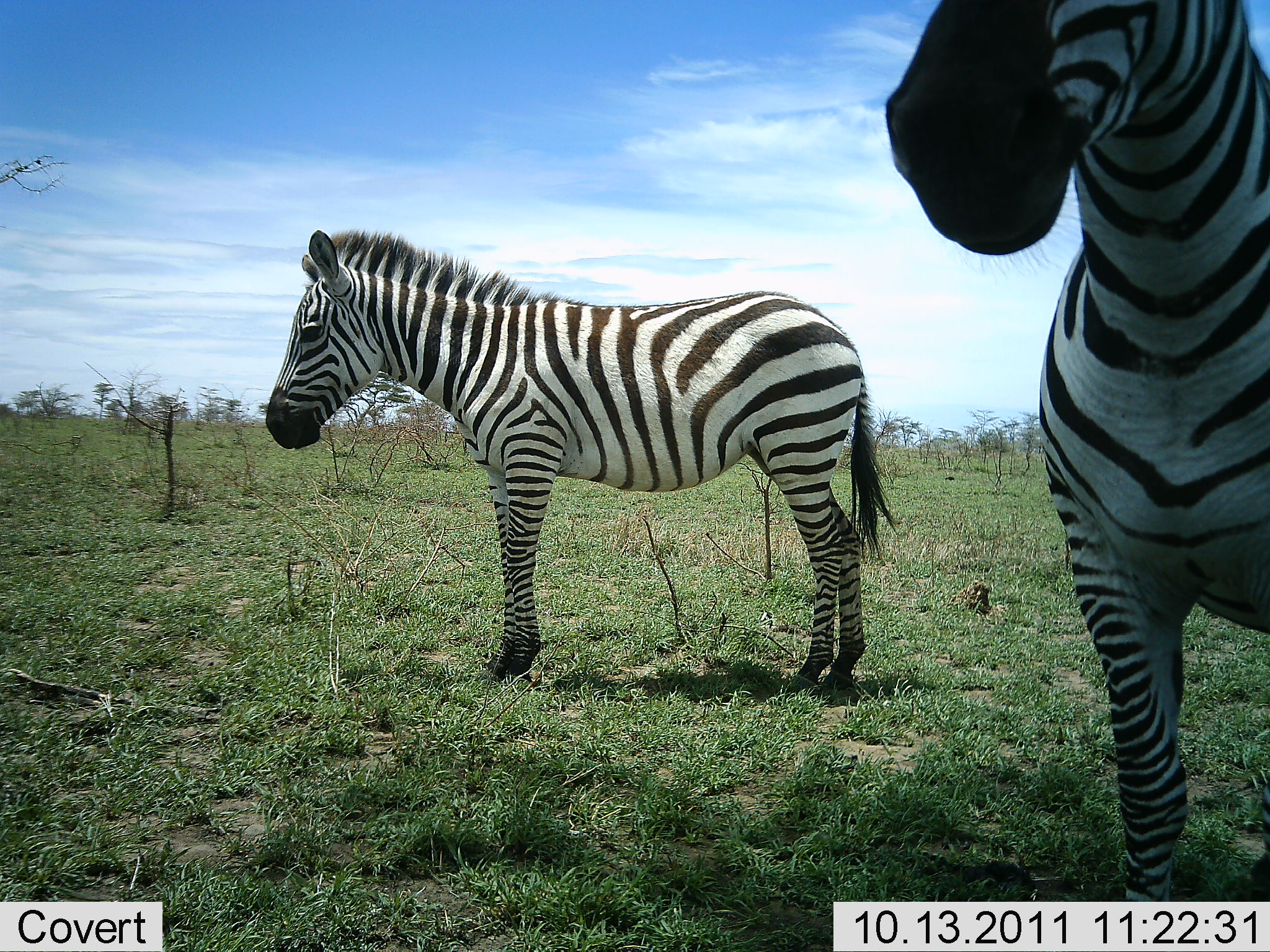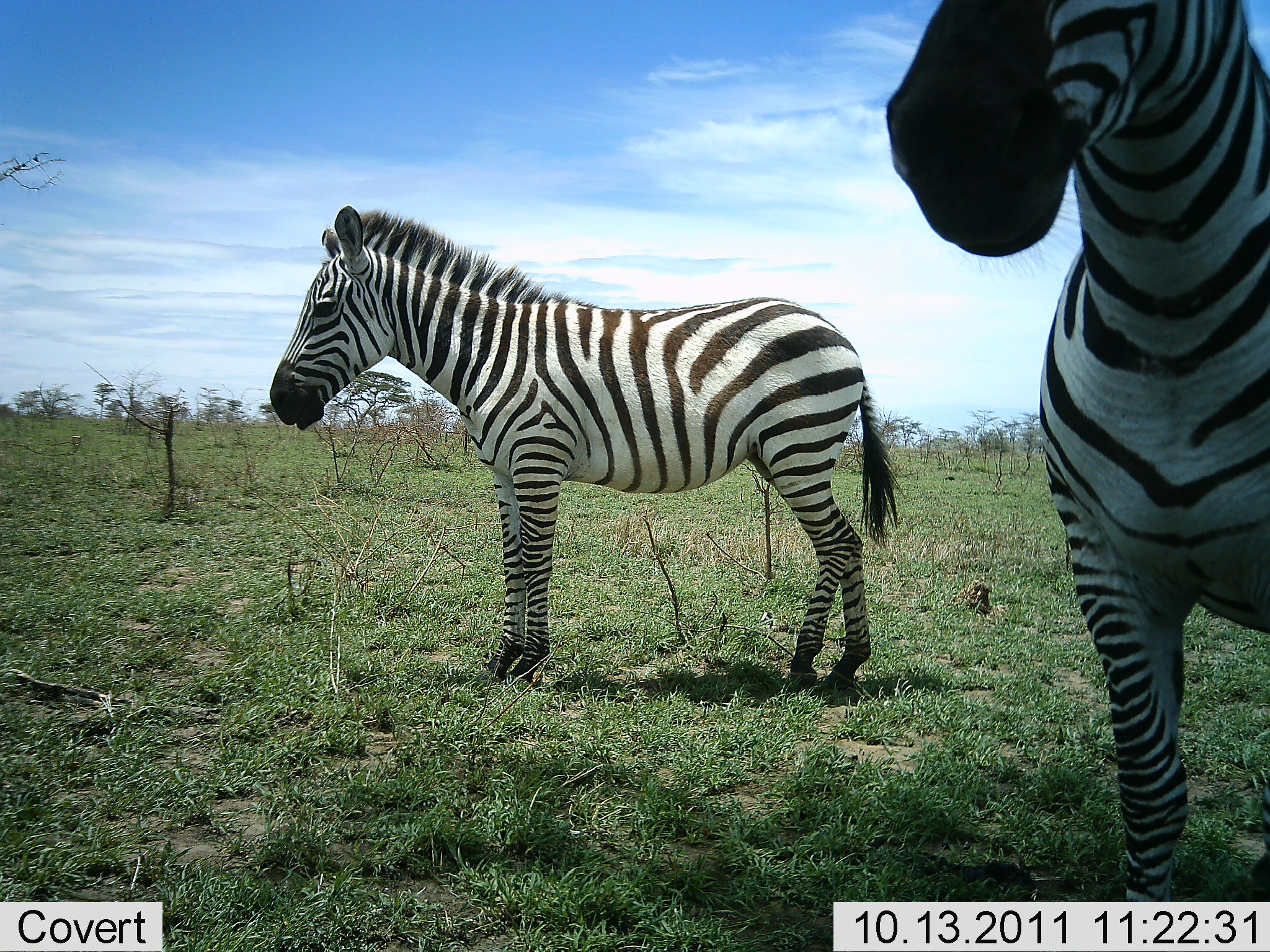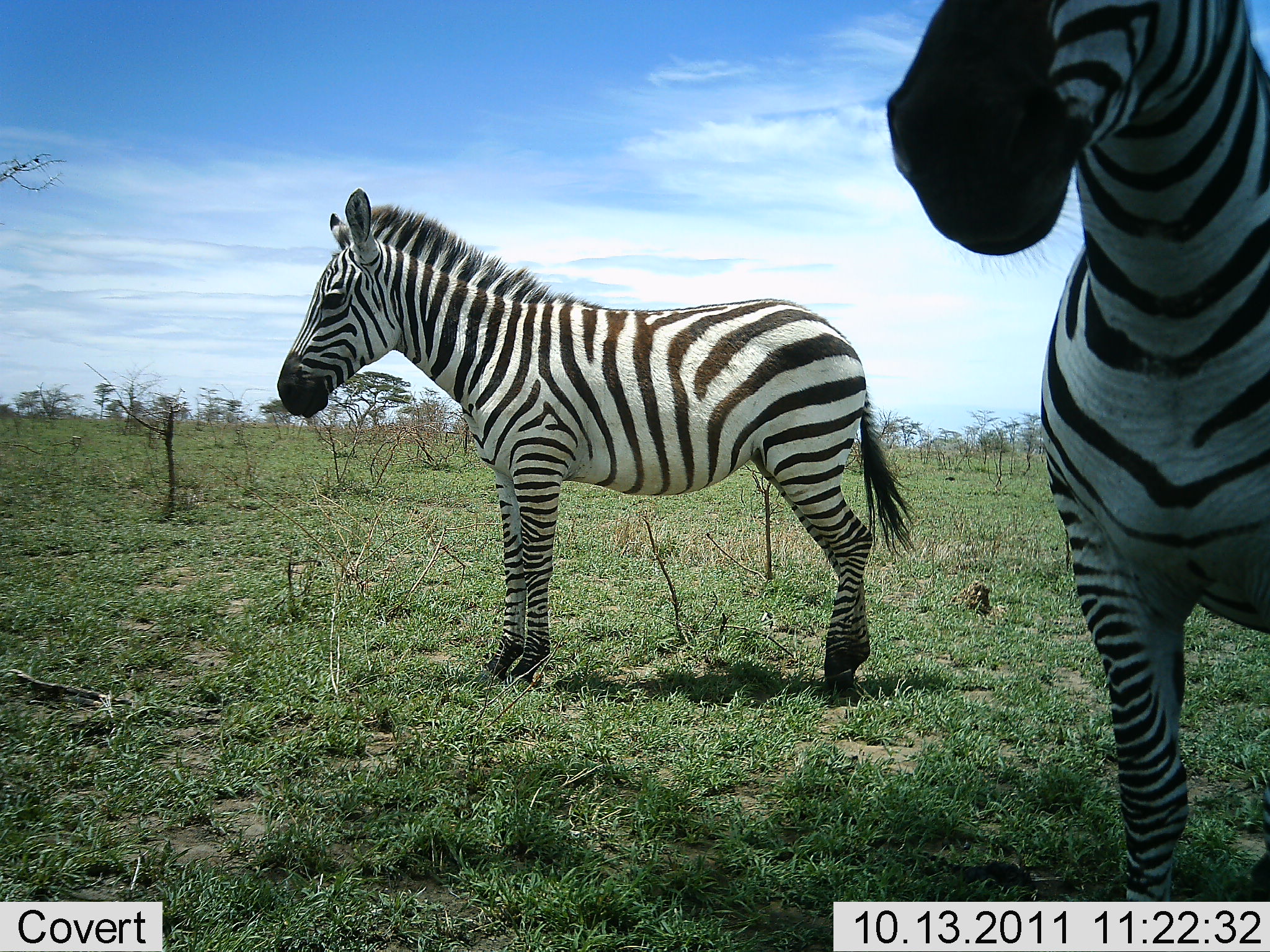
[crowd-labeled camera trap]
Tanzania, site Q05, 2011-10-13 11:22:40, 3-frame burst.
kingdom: Animalia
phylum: Chordata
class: Mammalia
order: Perissodactyla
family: Equidae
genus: Equus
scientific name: Equus quagga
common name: plains zebra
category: zebra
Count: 2.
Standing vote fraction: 93%.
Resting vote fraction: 7%.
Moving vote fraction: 0%.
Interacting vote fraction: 0%.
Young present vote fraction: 7%.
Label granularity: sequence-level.